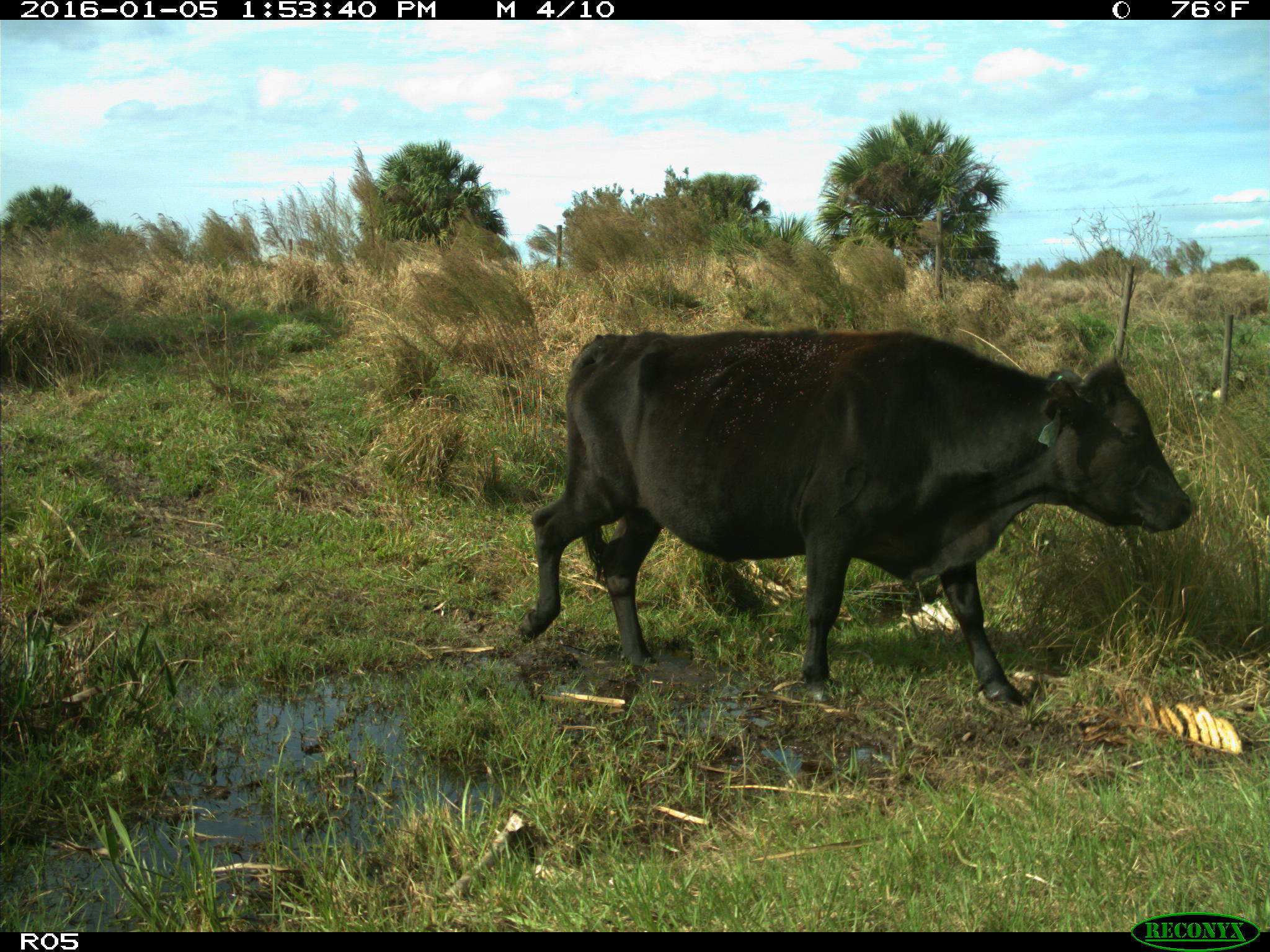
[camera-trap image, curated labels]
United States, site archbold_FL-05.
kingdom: Animalia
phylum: Chordata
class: Mammalia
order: Artiodactyla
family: Bovidae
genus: Bos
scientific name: Bos taurus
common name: domestic cow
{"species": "Bos taurus (domestic cow)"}